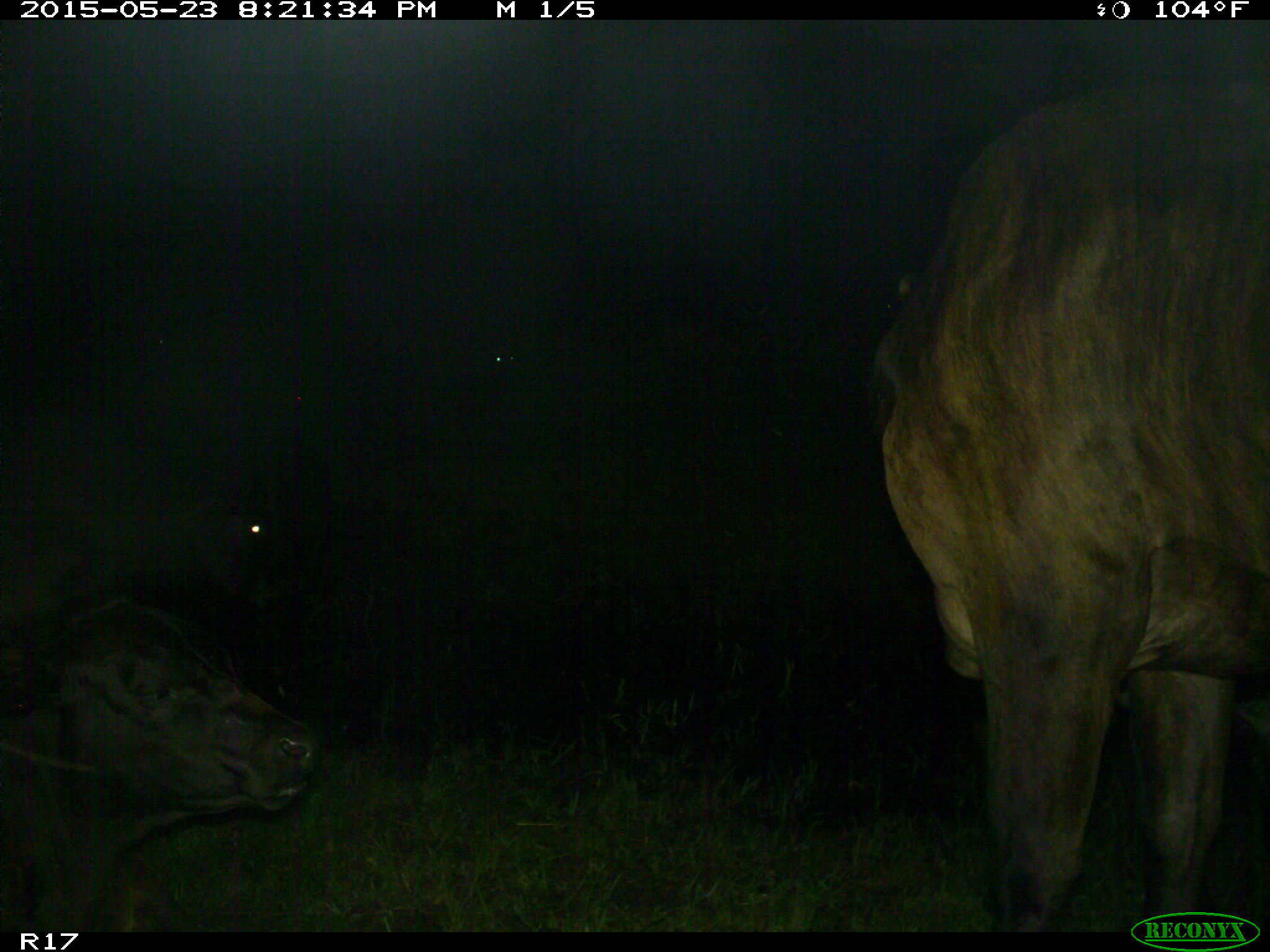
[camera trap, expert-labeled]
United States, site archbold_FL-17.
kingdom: Animalia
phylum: Chordata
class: Mammalia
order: Artiodactyla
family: Bovidae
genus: Bos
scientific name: Bos taurus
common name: domestic cow